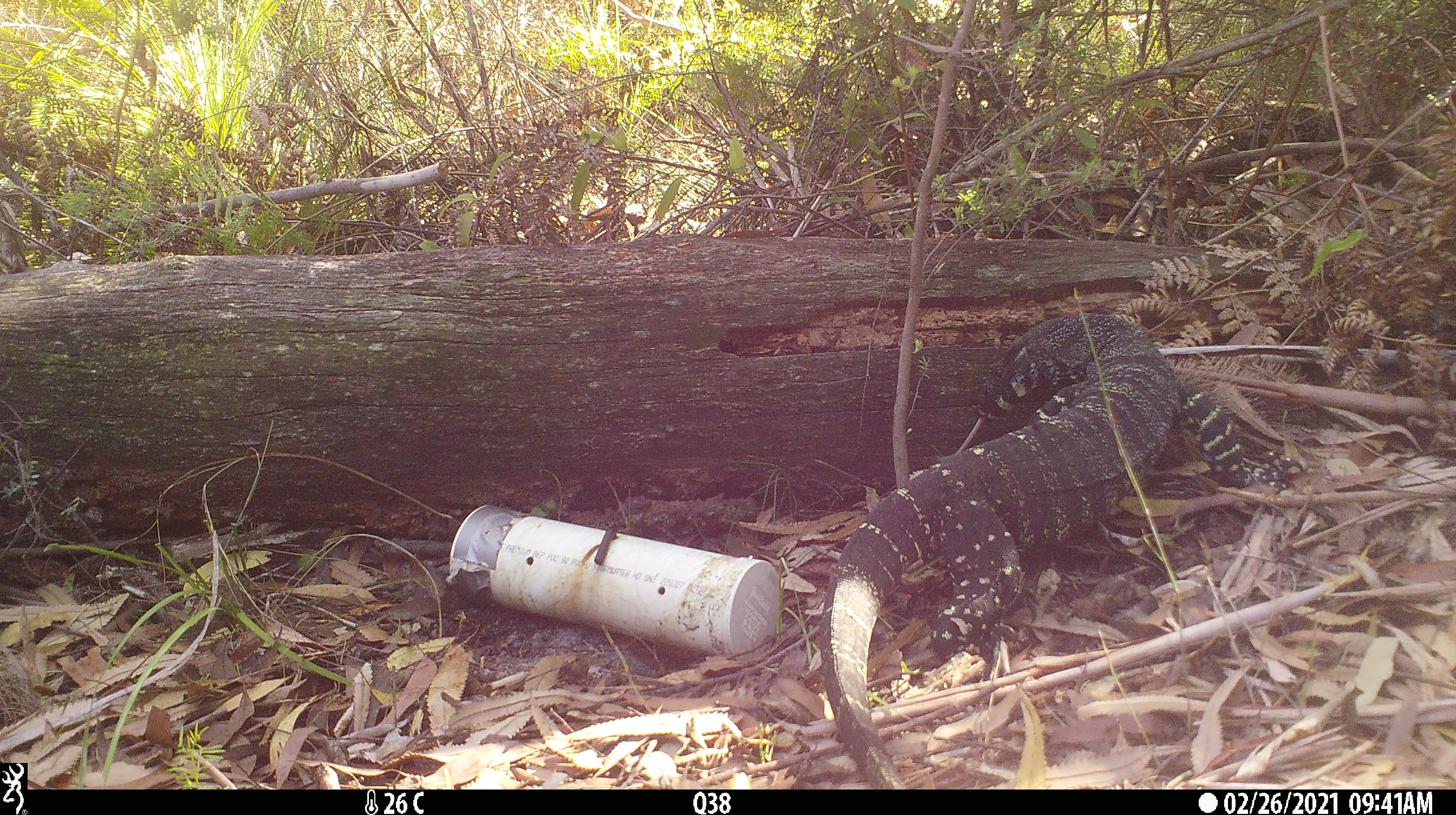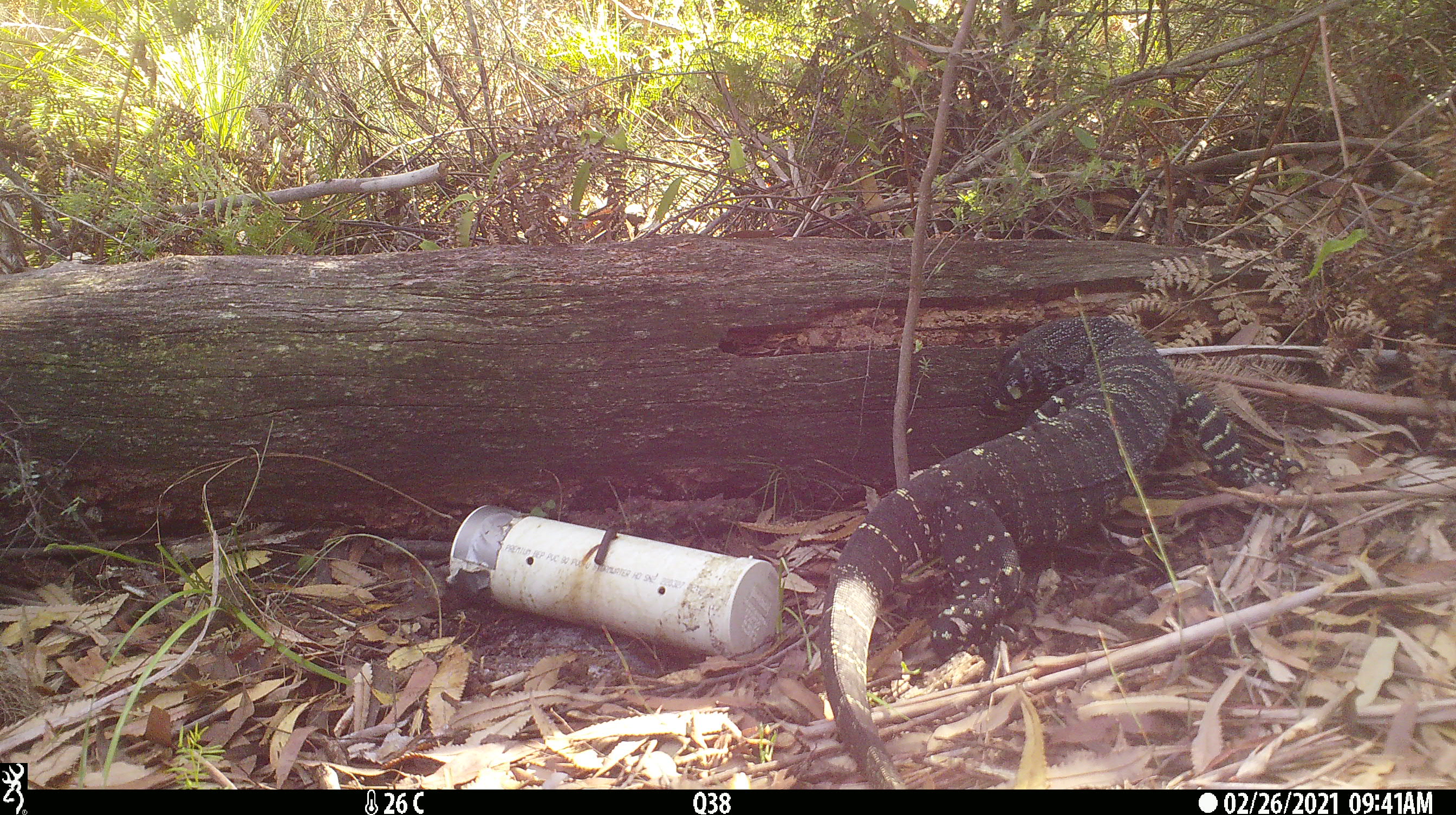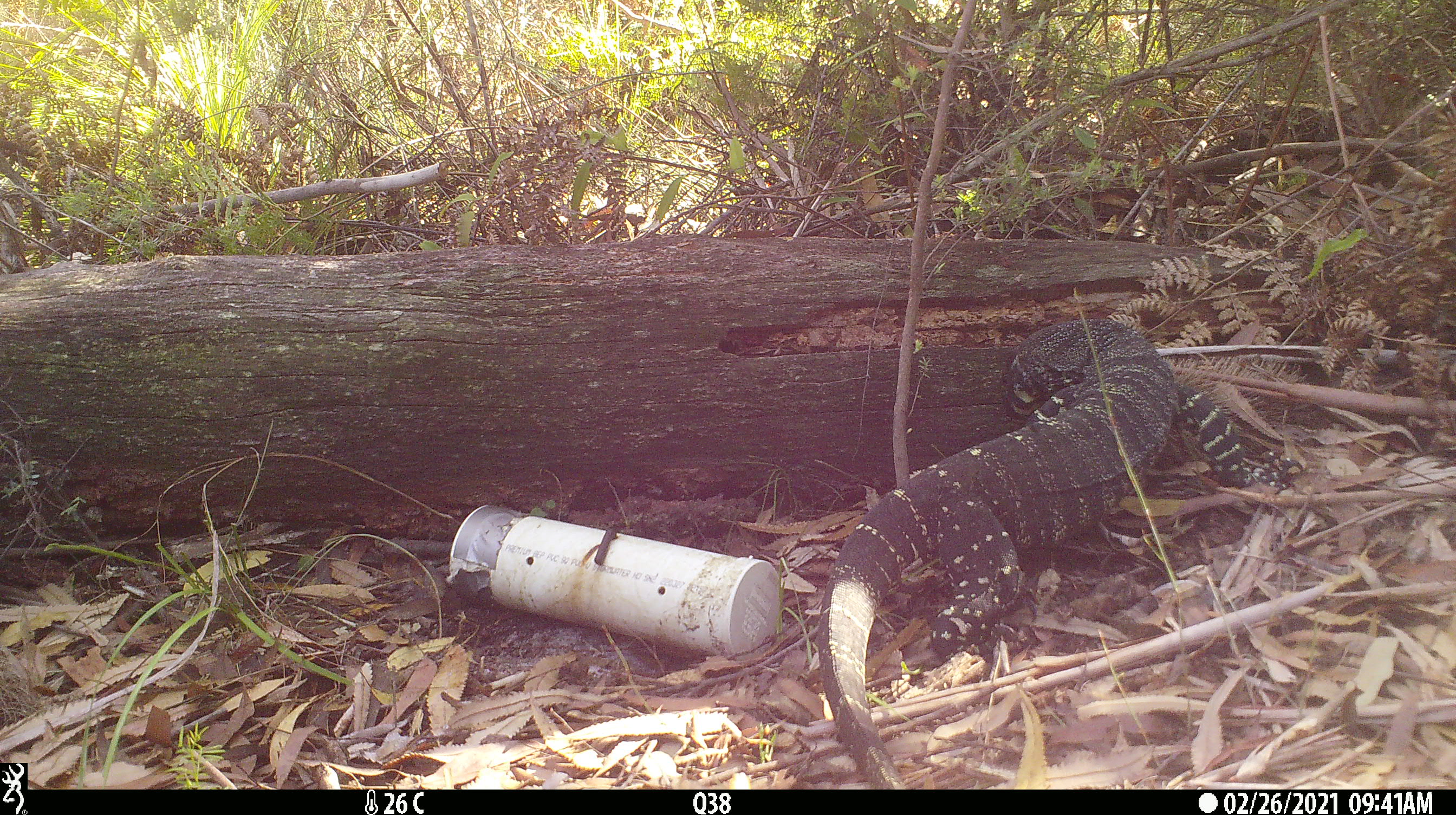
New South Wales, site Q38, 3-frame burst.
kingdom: Animalia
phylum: Chordata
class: Reptilia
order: Squamata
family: Varanidae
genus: Varanus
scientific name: Varanus varius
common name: lace monitor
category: goanna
Goanna (lace monitor) (Varanus varius).